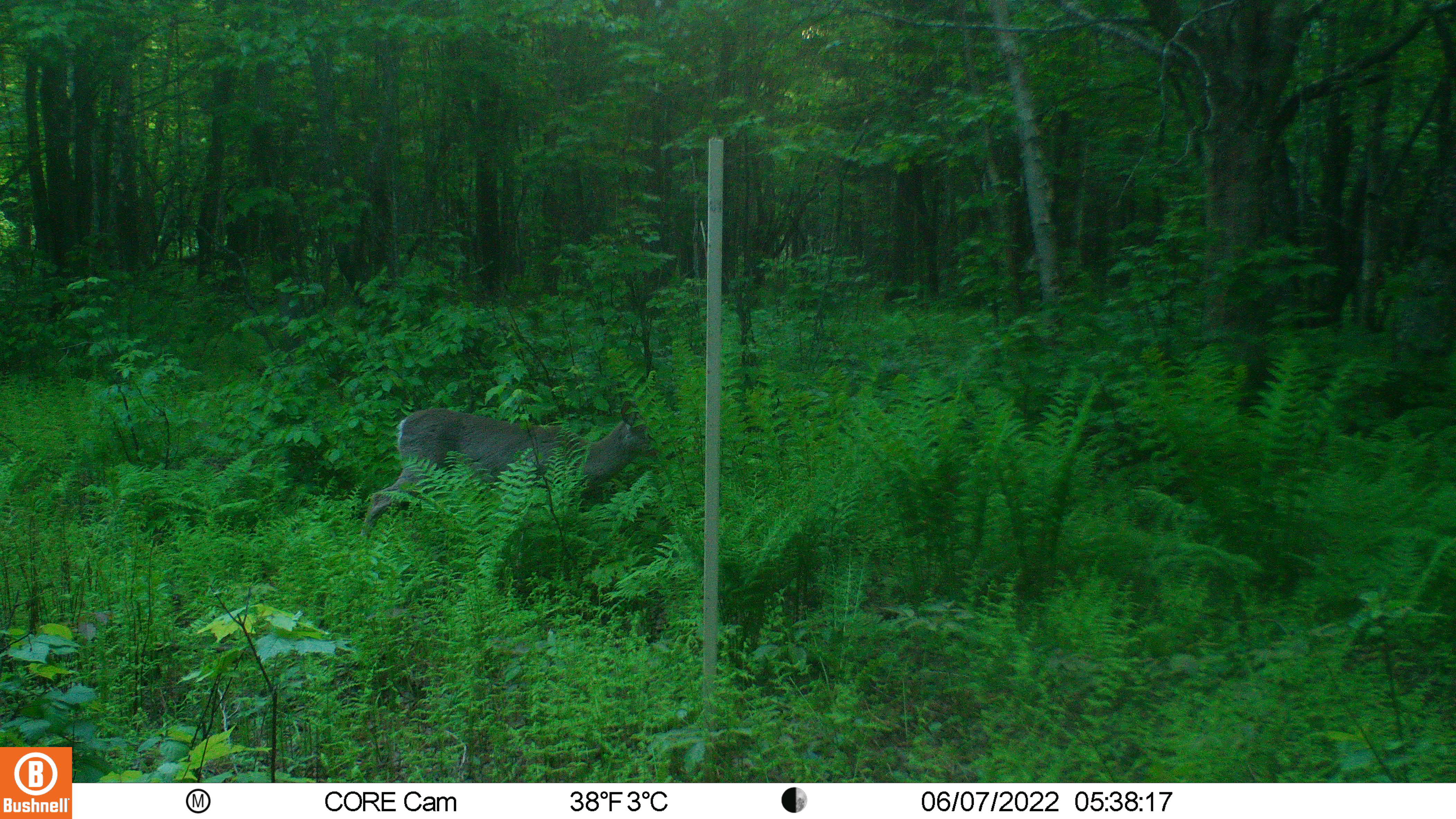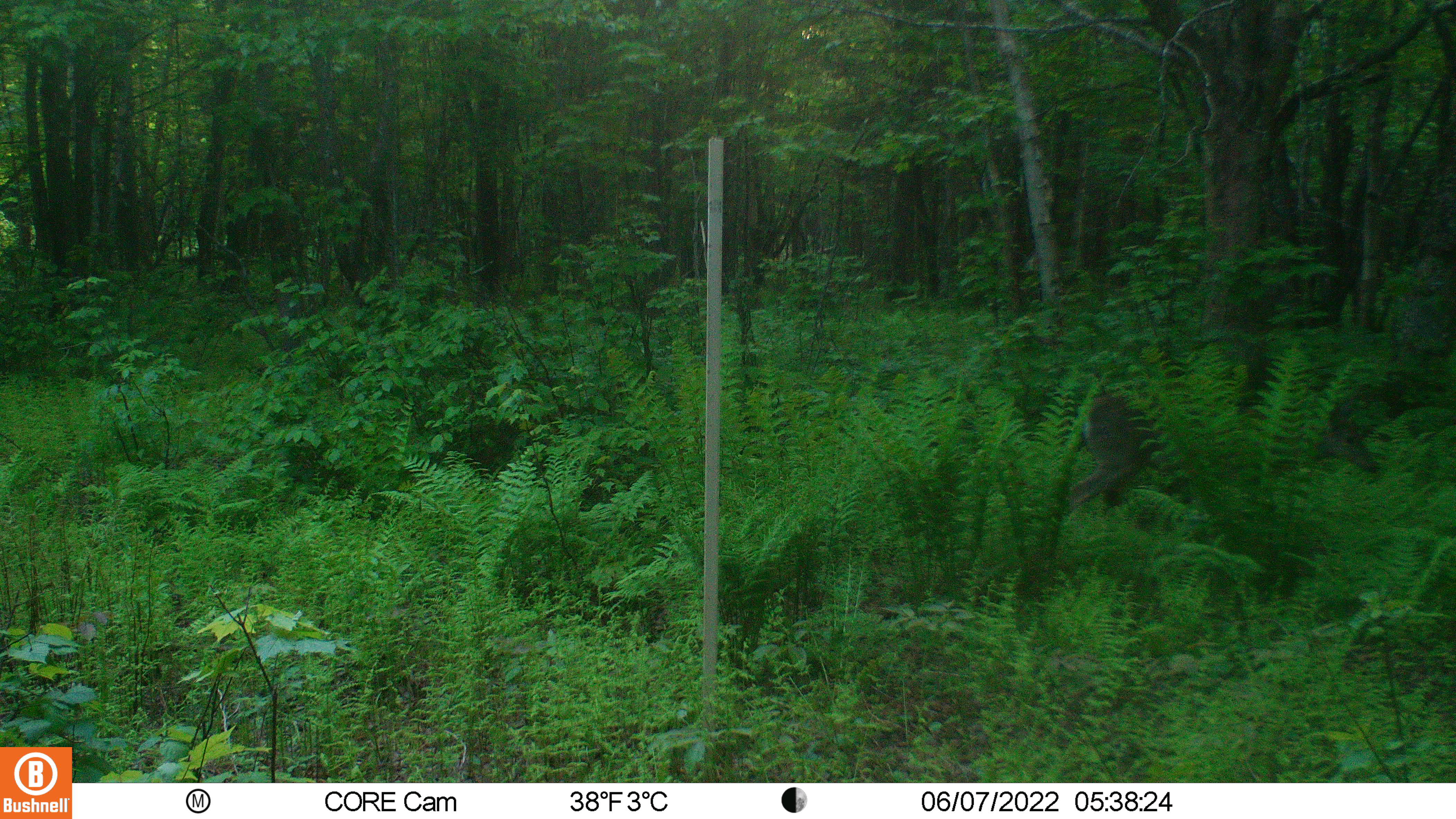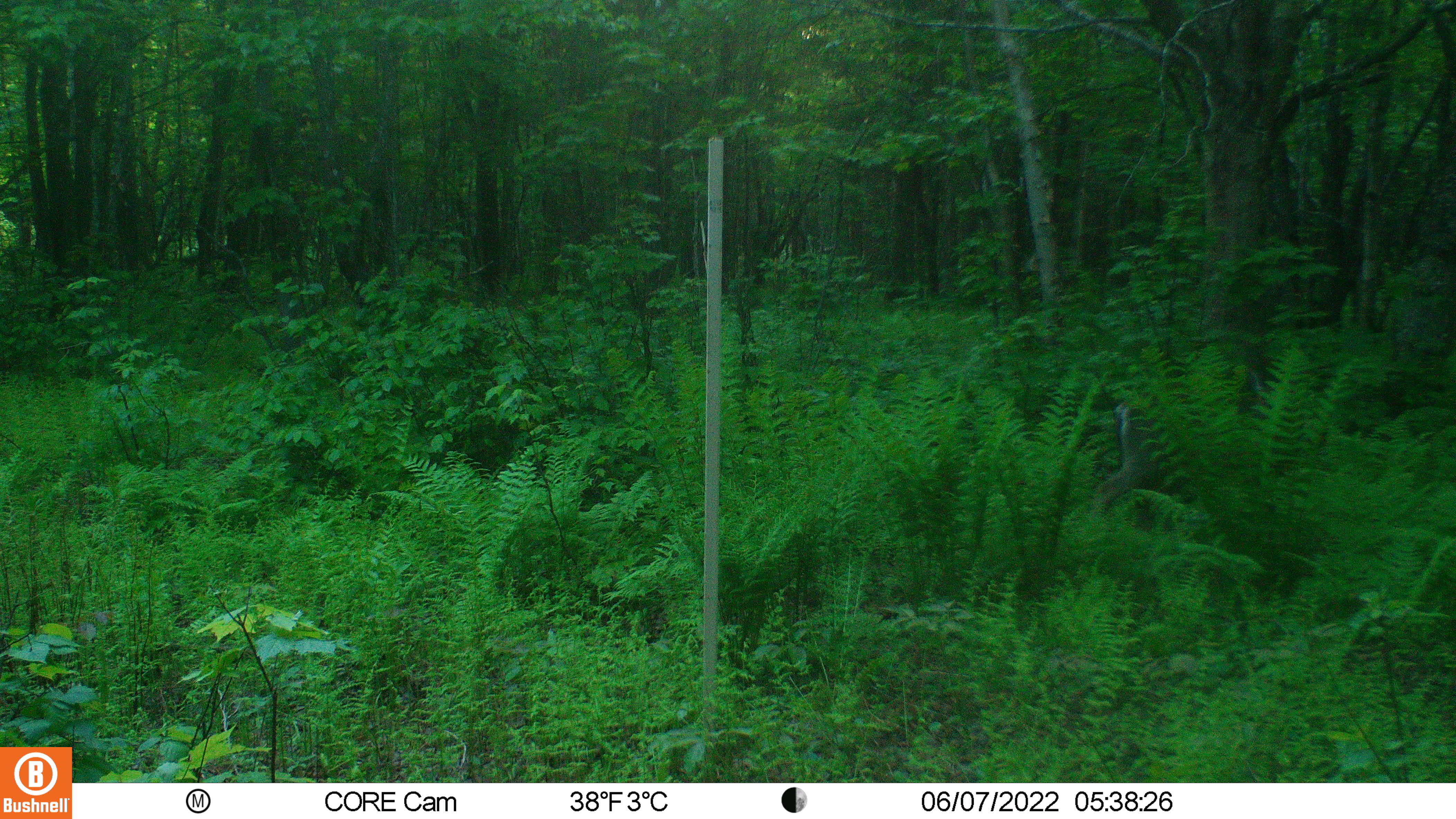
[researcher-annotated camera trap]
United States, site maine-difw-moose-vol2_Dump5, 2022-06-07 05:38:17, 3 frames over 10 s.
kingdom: Animalia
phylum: Chordata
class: Mammalia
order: Artiodactyla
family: Cervidae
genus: Odocoileus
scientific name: Odocoileus virginianus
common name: white-tailed deer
White-tailed deer (Odocoileus virginianus).